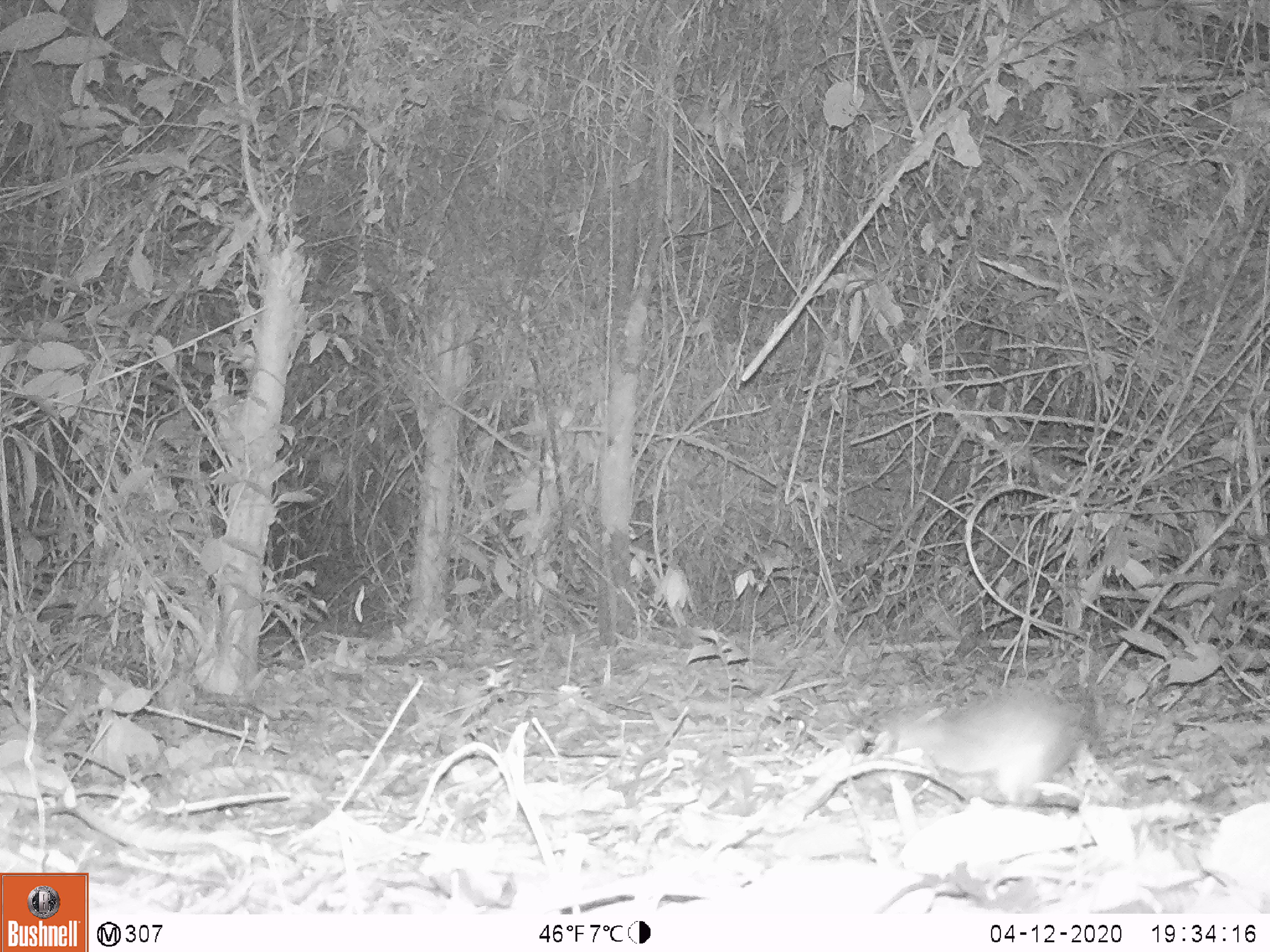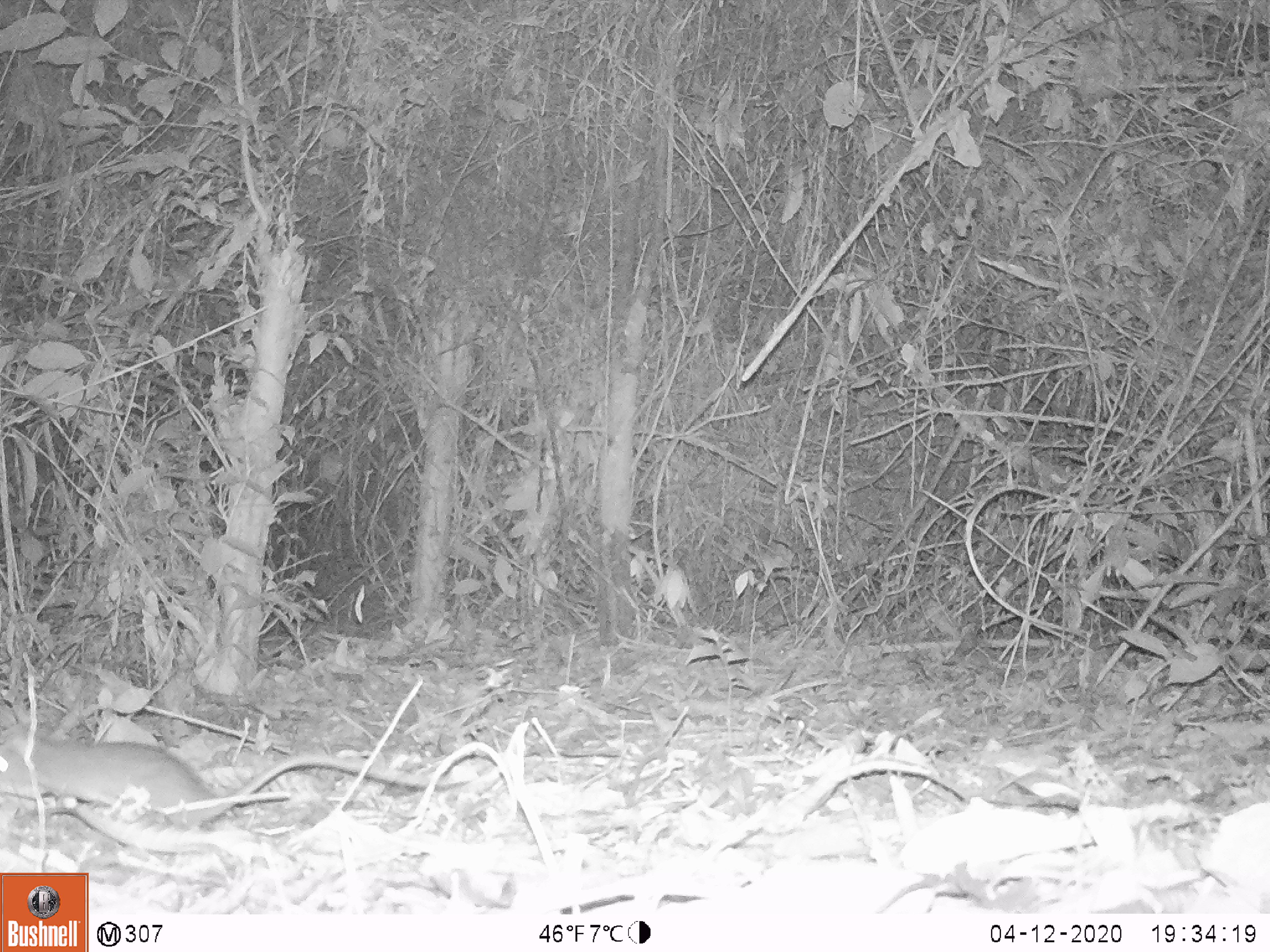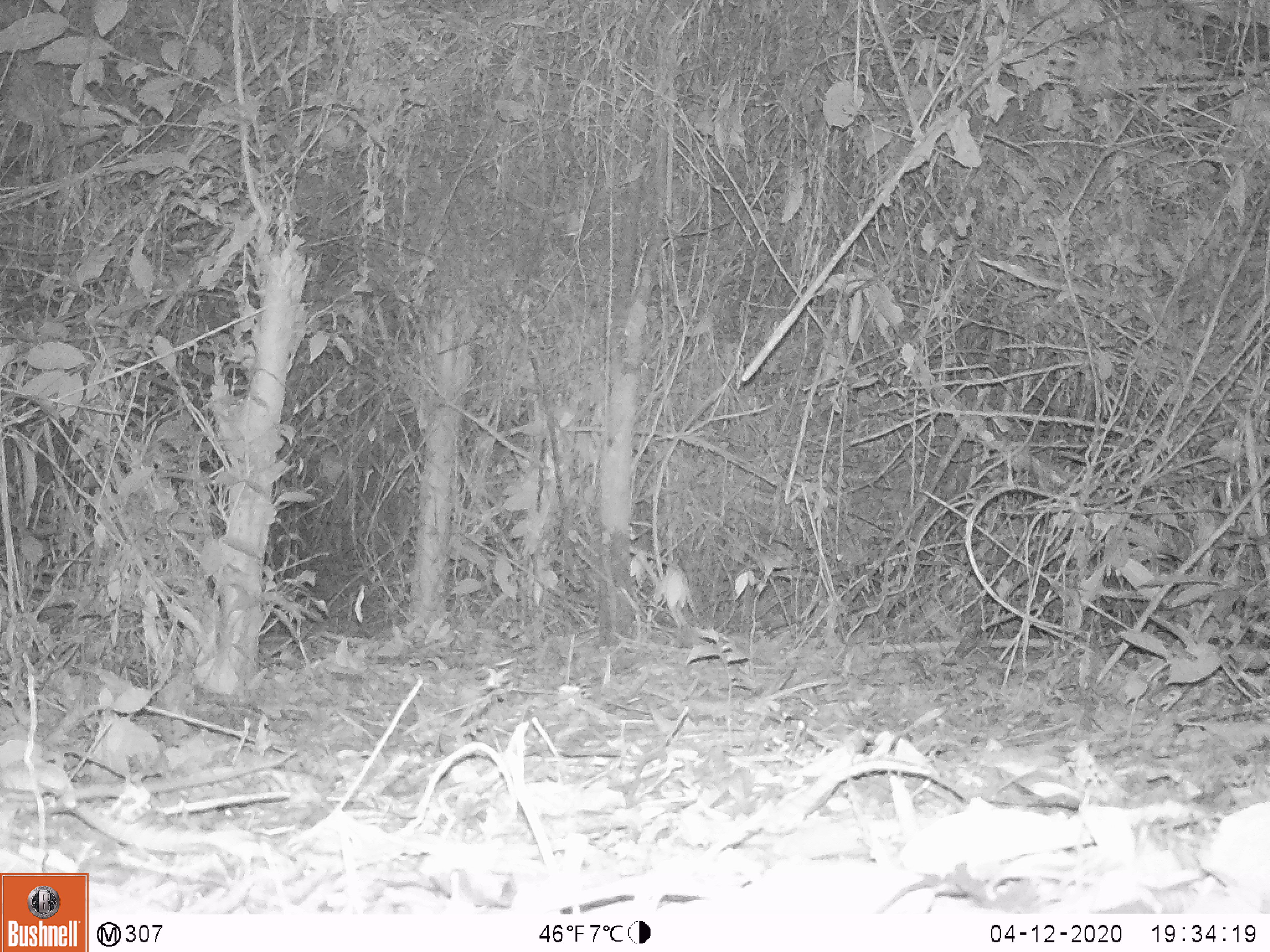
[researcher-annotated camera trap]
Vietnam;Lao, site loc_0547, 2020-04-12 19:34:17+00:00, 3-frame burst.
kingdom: Animalia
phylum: Chordata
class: Mammalia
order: Rodentia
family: Muridae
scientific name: Muridae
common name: old-world mice and rats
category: unidentified murid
Unidentified murid (old-world mice and rats) (Muridae). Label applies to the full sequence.